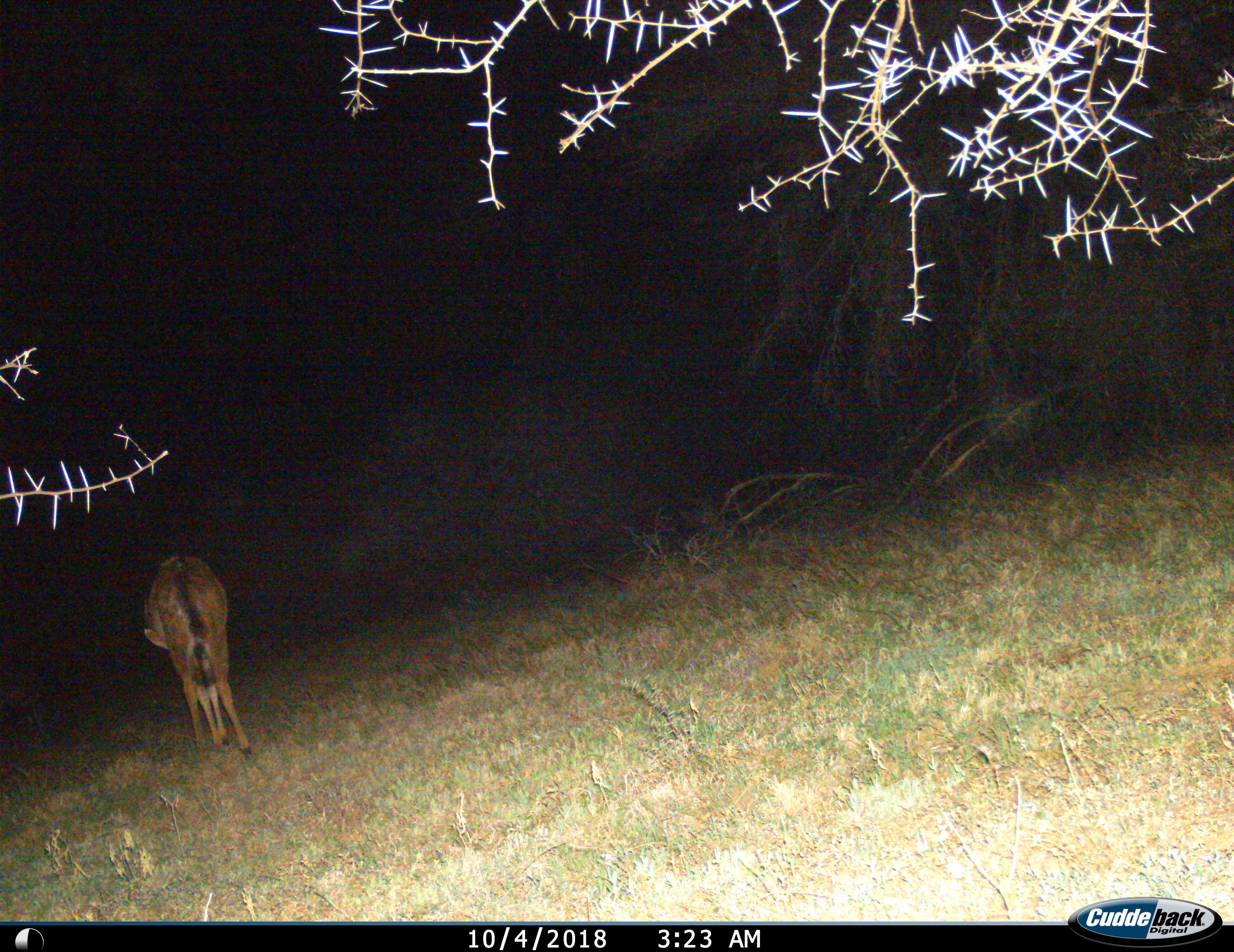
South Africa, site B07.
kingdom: Animalia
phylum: Chordata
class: Mammalia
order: Artiodactyla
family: Bovidae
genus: Tragelaphus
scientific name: Tragelaphus strepsiceros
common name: greater kudu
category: kudu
Kudu (greater kudu) (Tragelaphus strepsiceros), count 1. Behavior (volunteer vote fractions): standing 57%, resting 0%, moving 29%, interacting 0%. Young present (vote fraction): 0%. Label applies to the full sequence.